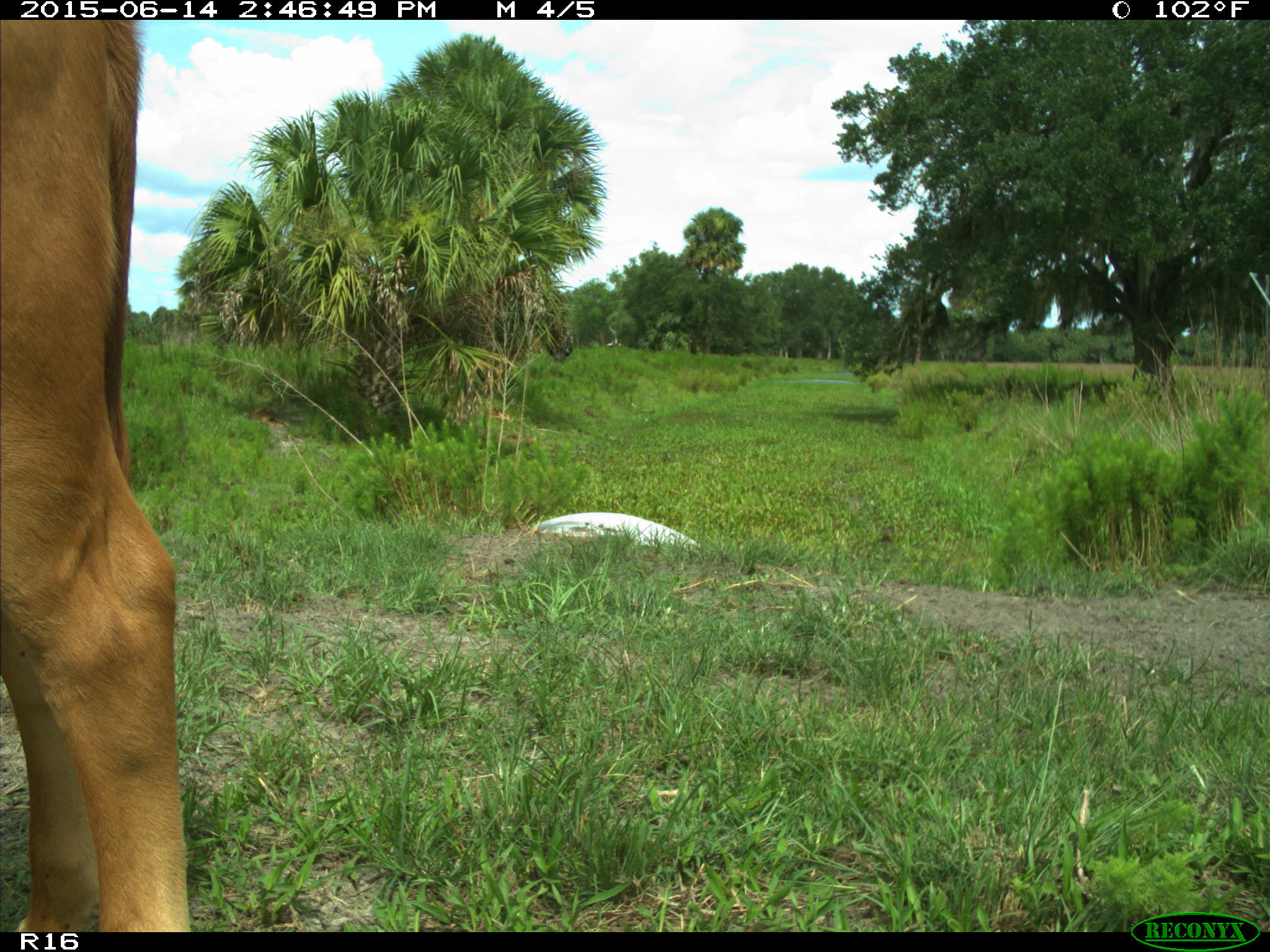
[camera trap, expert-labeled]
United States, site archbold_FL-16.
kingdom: Animalia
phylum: Chordata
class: Mammalia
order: Artiodactyla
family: Bovidae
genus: Bos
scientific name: Bos taurus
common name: domestic cow